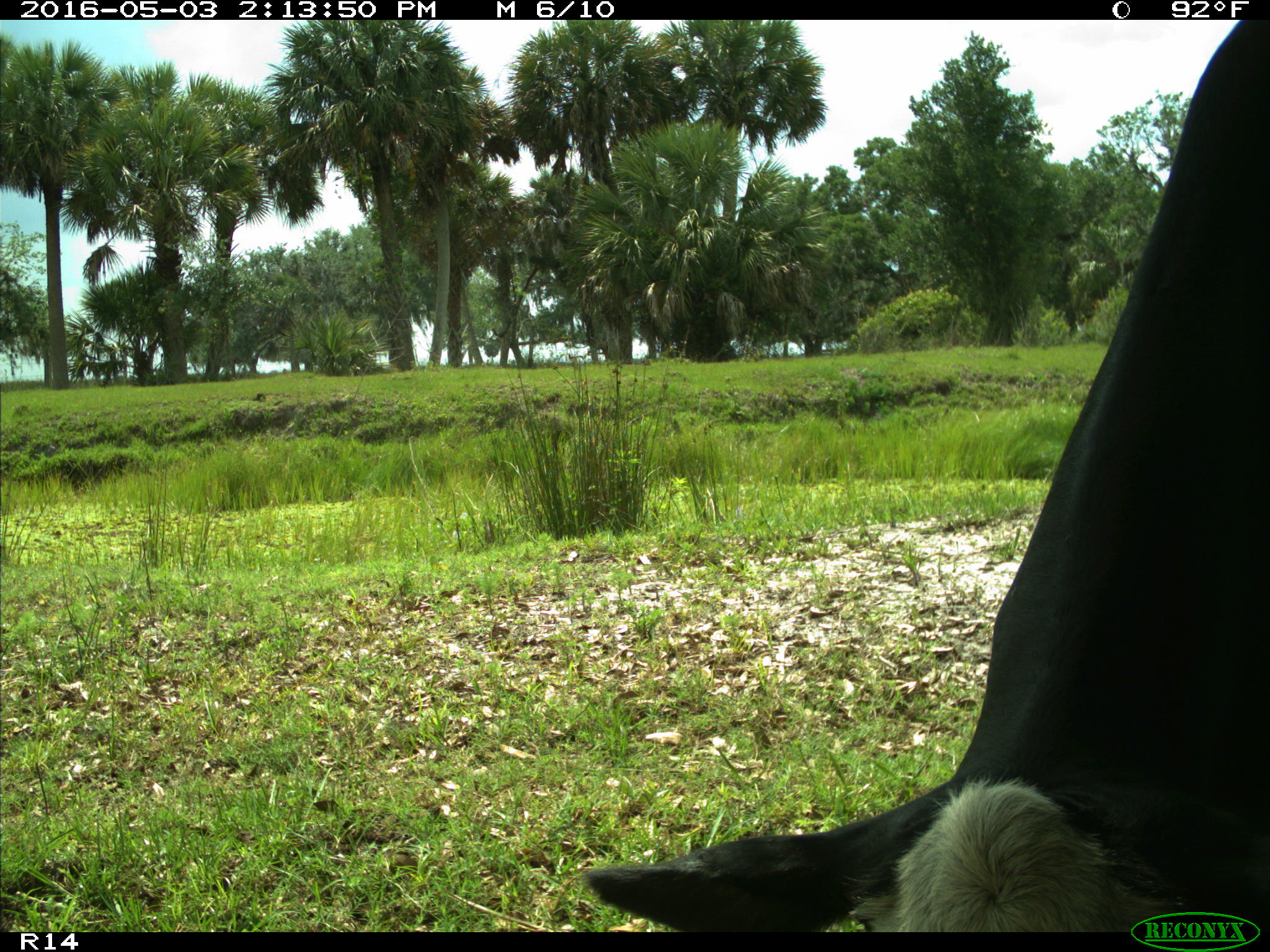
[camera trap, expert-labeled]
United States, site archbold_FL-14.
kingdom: Animalia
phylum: Chordata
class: Mammalia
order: Artiodactyla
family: Bovidae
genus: Bos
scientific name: Bos taurus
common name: domestic cow